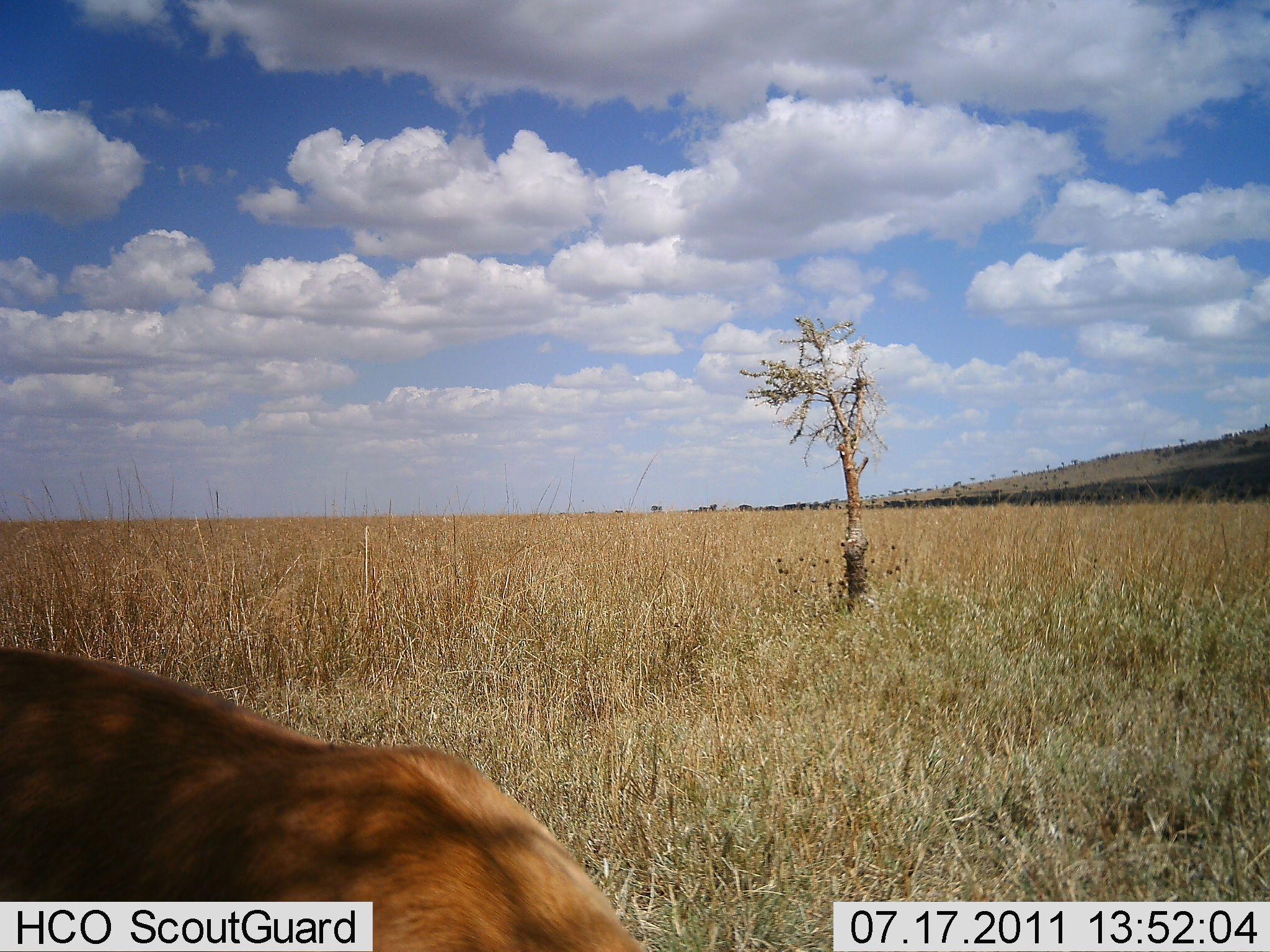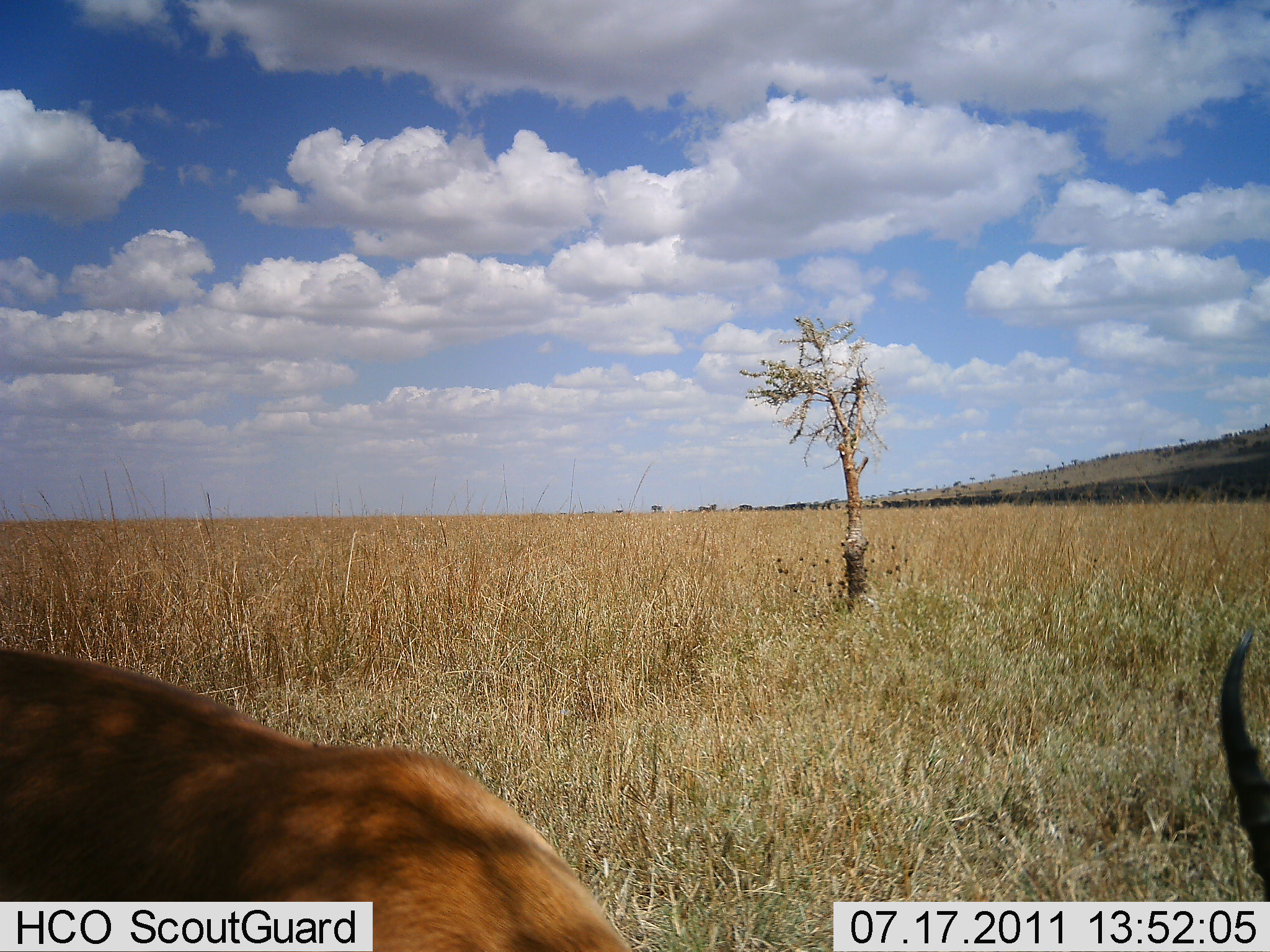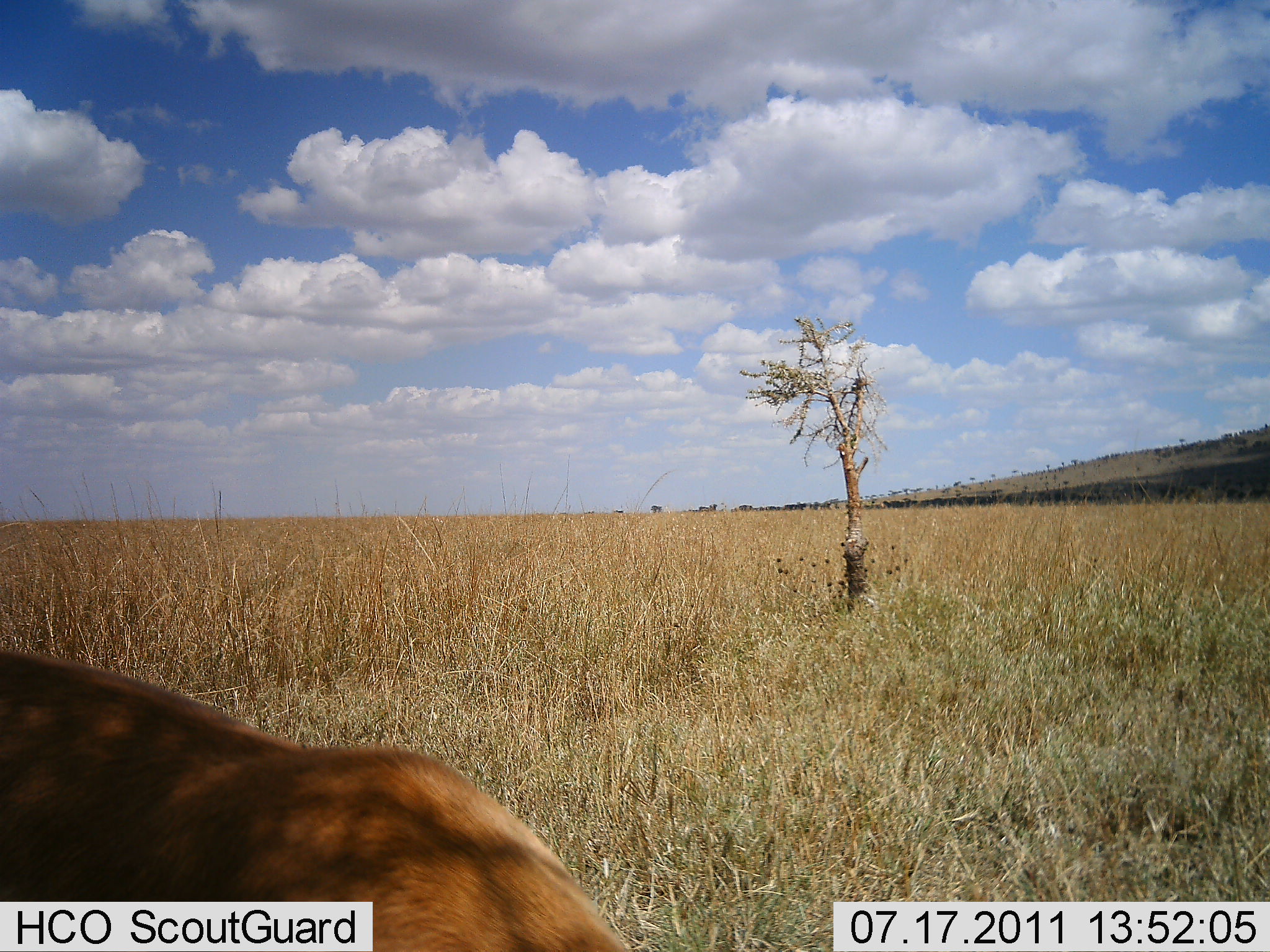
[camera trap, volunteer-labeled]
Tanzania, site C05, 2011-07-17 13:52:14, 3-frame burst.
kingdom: Animalia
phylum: Chordata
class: Mammalia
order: Artiodactyla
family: Bovidae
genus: Aepyceros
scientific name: Aepyceros melampus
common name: impala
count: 1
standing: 60%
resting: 20%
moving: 0%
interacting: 0%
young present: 0%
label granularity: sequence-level